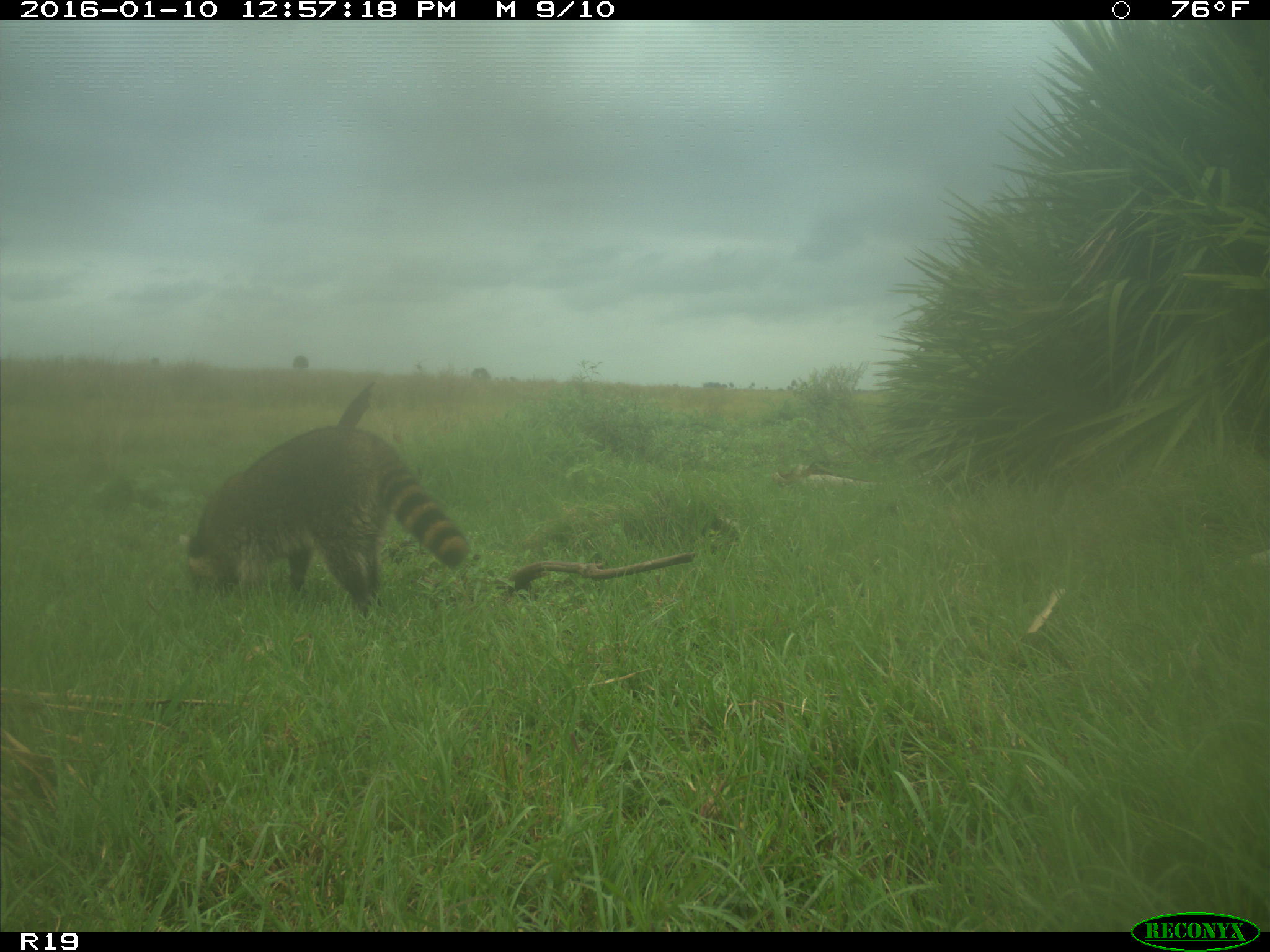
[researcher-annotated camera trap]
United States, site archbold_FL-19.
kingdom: Animalia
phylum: Chordata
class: Mammalia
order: Carnivora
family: Procyonidae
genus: Procyon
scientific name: Procyon lotor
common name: common raccoon